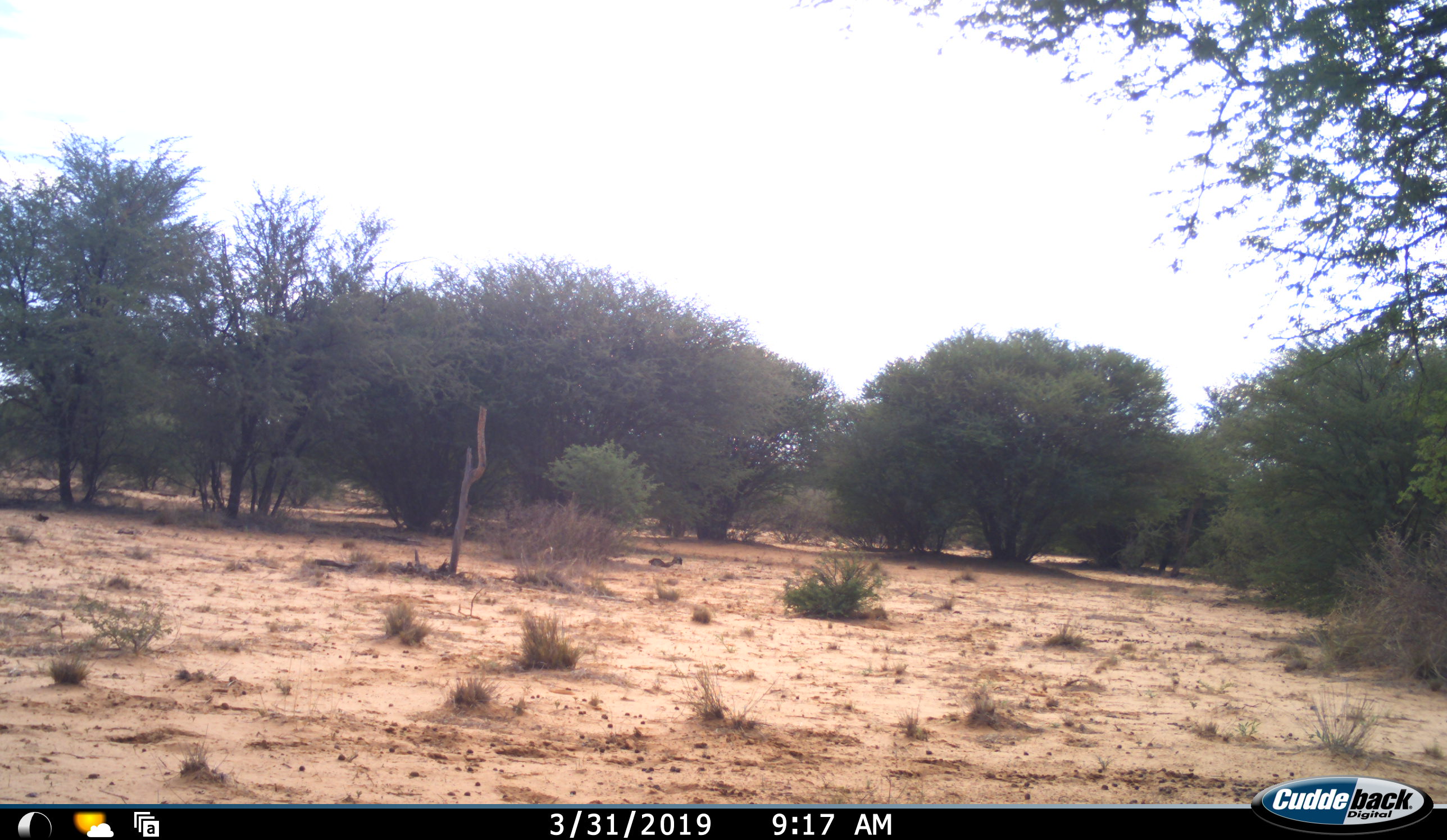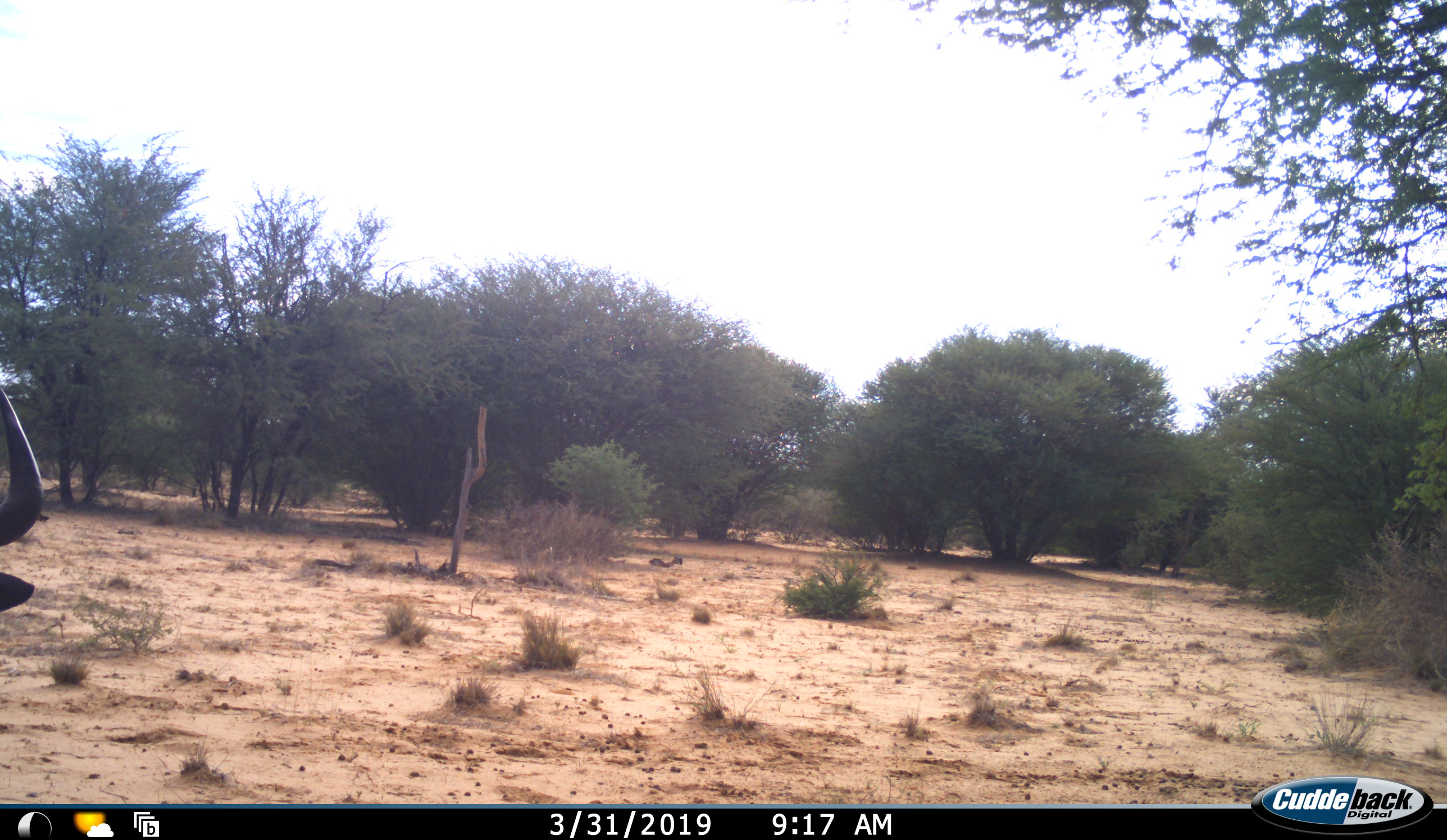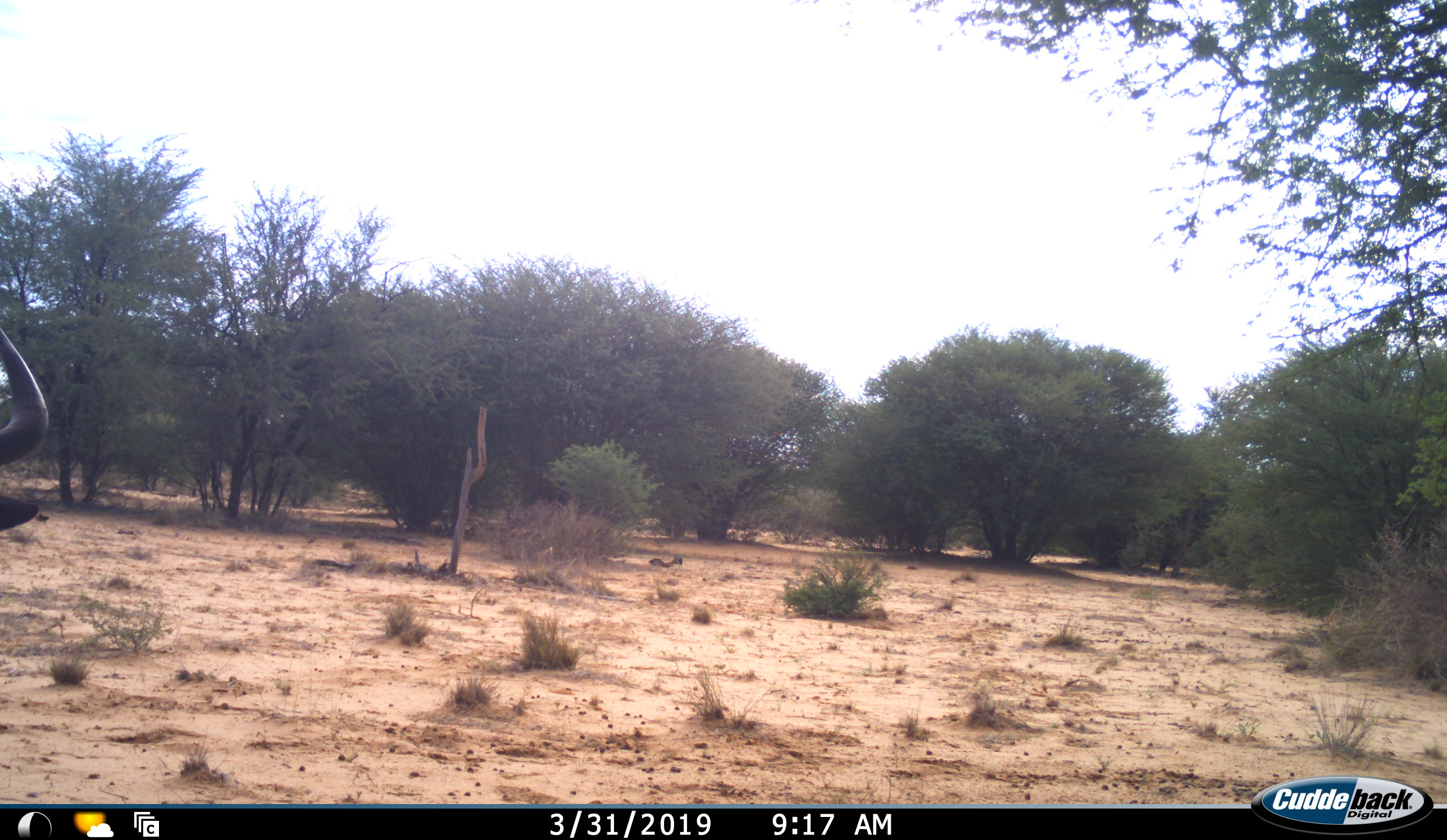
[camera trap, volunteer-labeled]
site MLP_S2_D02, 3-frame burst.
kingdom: Animalia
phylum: Chordata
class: Mammalia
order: Artiodactyla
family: Bovidae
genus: Connochaetes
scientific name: Connochaetes taurinus taurinus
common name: blue wildebeest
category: wildebeestblue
Wildebeestblue (blue wildebeest) (Connochaetes taurinus taurinus), count 1. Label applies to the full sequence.